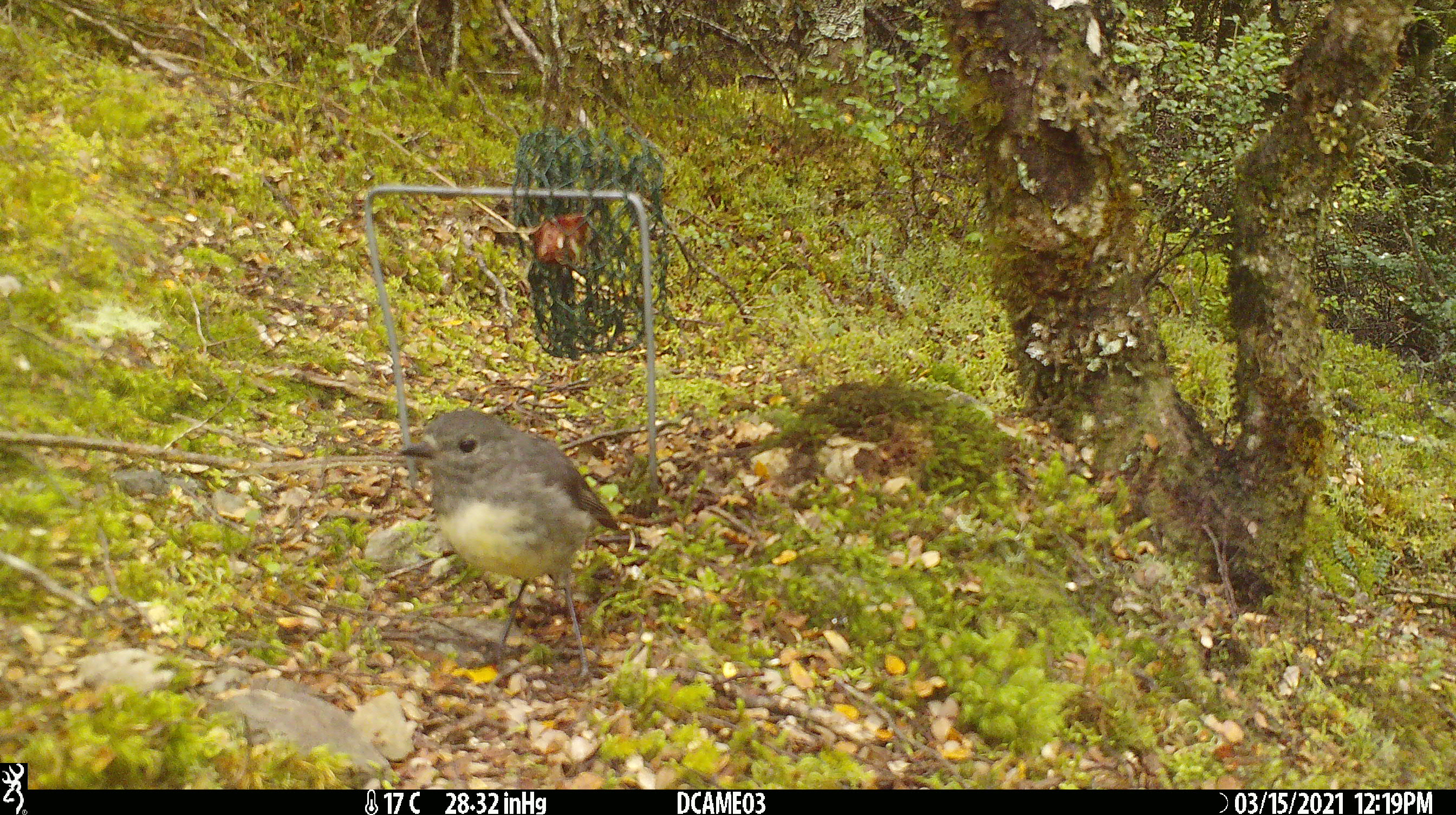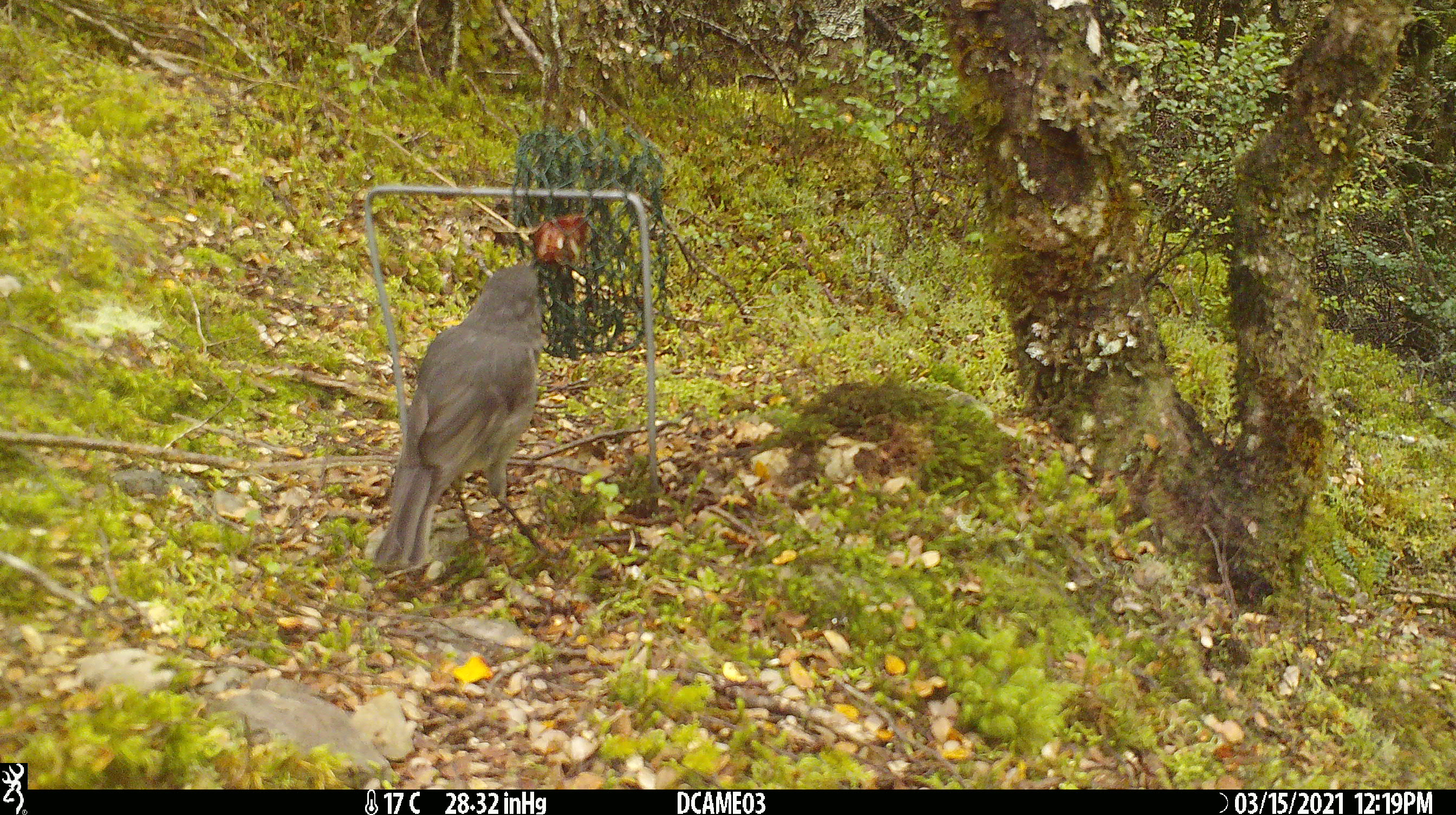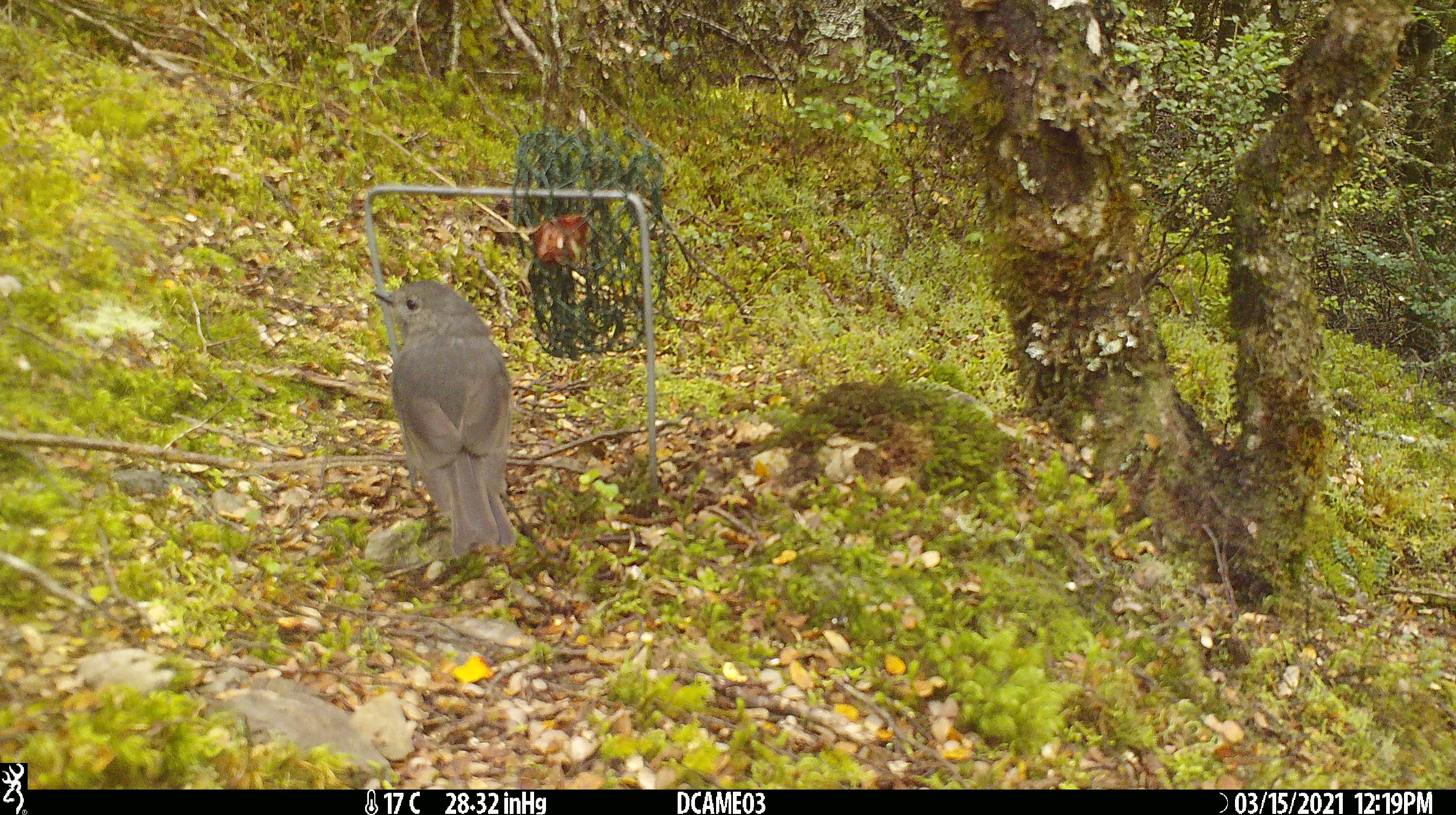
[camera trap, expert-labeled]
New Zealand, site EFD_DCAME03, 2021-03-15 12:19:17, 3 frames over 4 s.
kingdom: Animalia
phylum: Chordata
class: Aves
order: Passeriformes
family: Petroicidae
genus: Petroica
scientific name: Petroica australis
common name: new zealand robin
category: robin